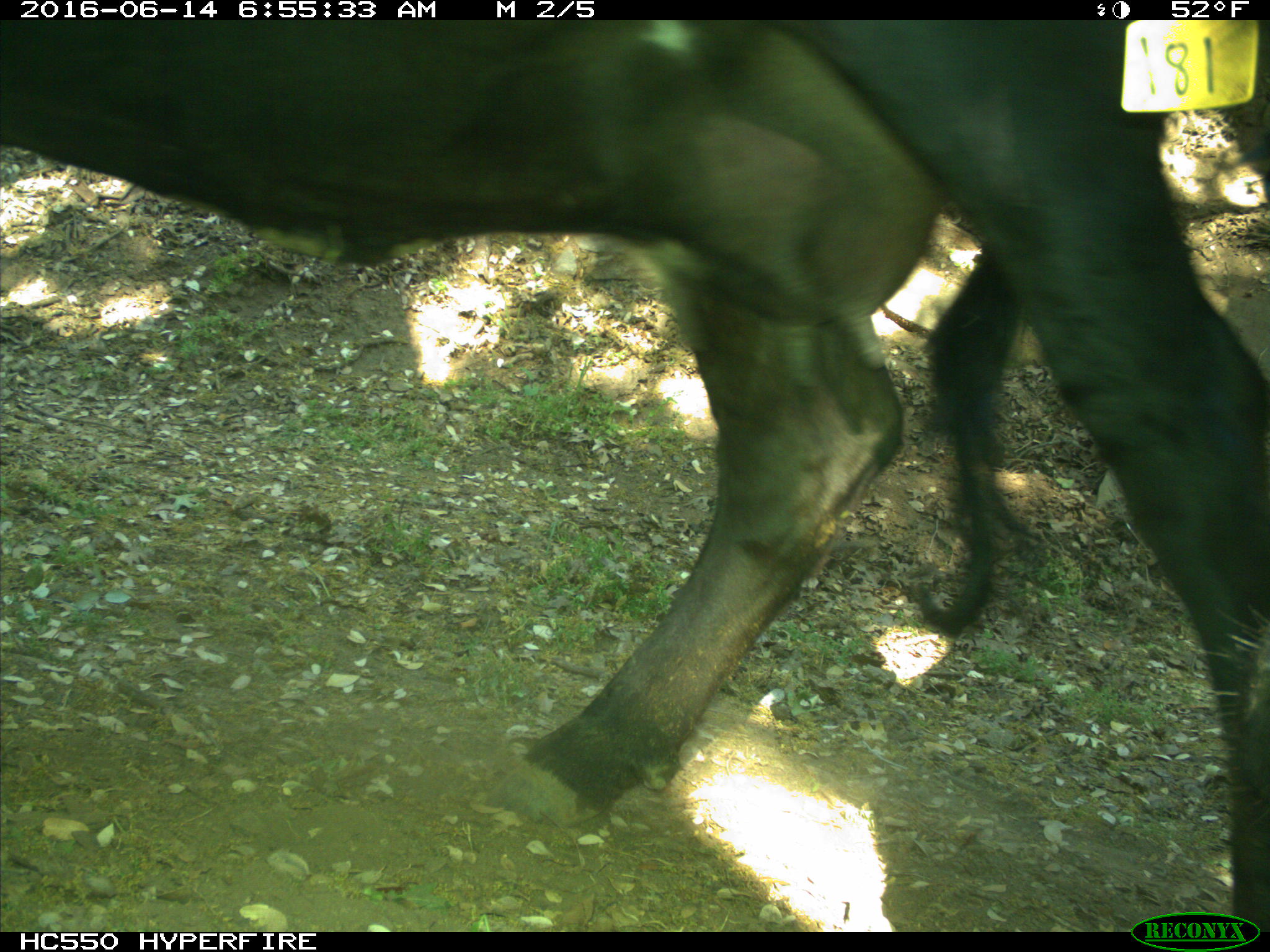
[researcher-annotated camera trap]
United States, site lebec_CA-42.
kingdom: Animalia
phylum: Chordata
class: Mammalia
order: Artiodactyla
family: Bovidae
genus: Bos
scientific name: Bos taurus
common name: domestic cow